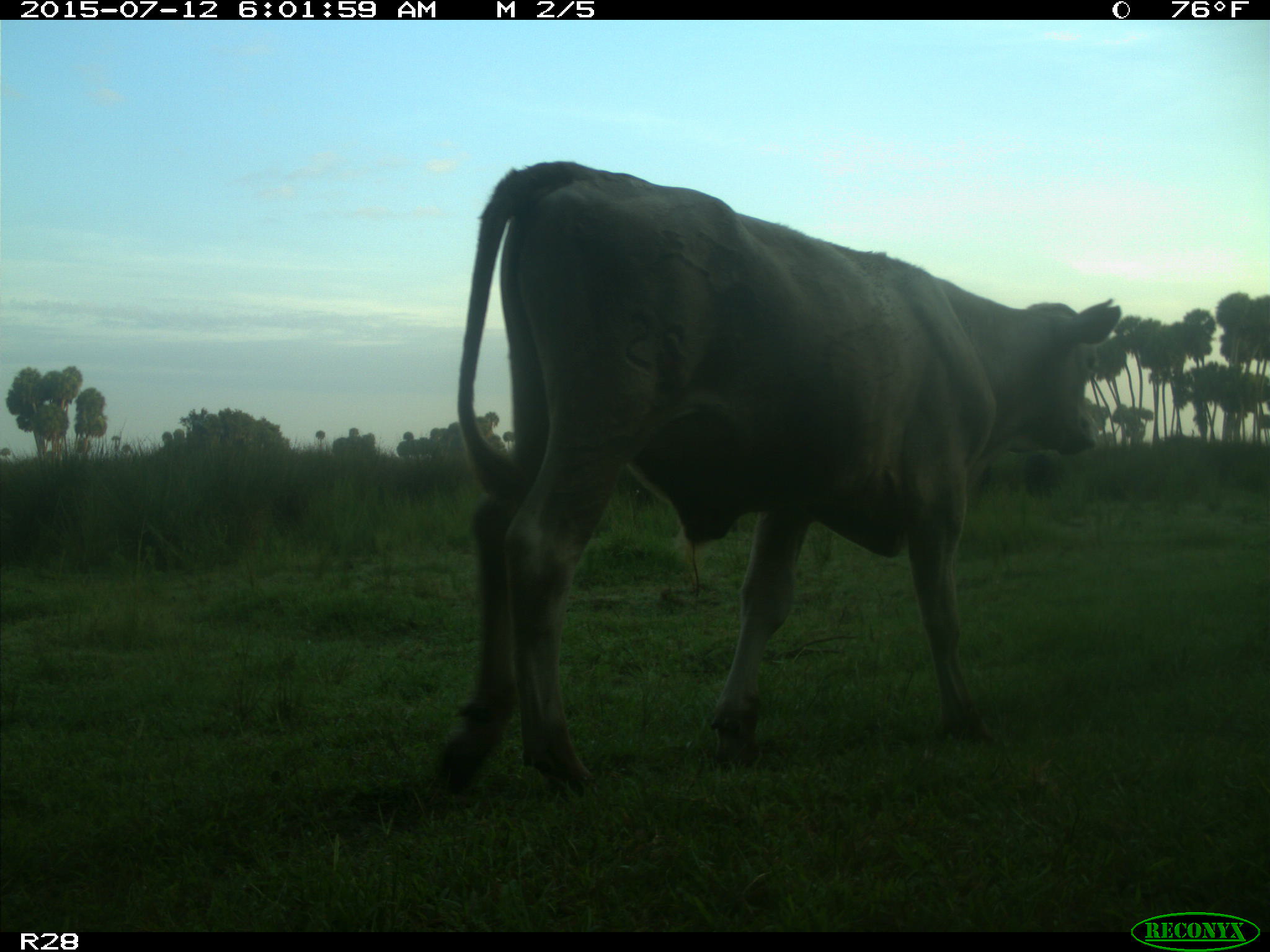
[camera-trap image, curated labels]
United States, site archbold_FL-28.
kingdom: Animalia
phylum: Chordata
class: Mammalia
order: Artiodactyla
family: Bovidae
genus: Bos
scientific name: Bos taurus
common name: domestic cow